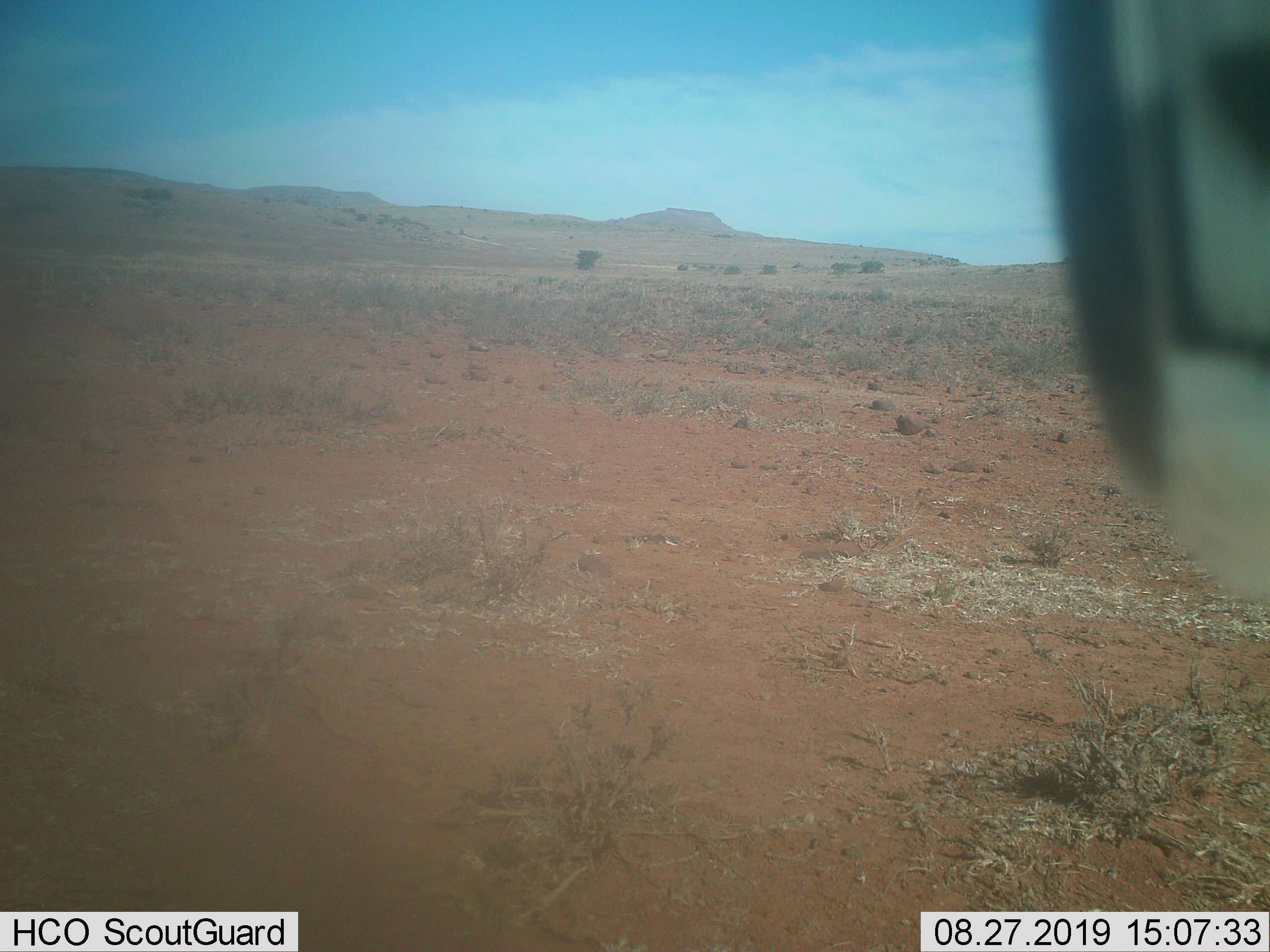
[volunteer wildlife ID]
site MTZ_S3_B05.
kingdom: Animalia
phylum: Chordata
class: Mammalia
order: Perissodactyla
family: Equidae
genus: Equus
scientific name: Equus zebra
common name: mountain zebra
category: zebramountain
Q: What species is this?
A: Zebramountain (mountain zebra) (Equus zebra).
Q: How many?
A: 1.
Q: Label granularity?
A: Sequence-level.